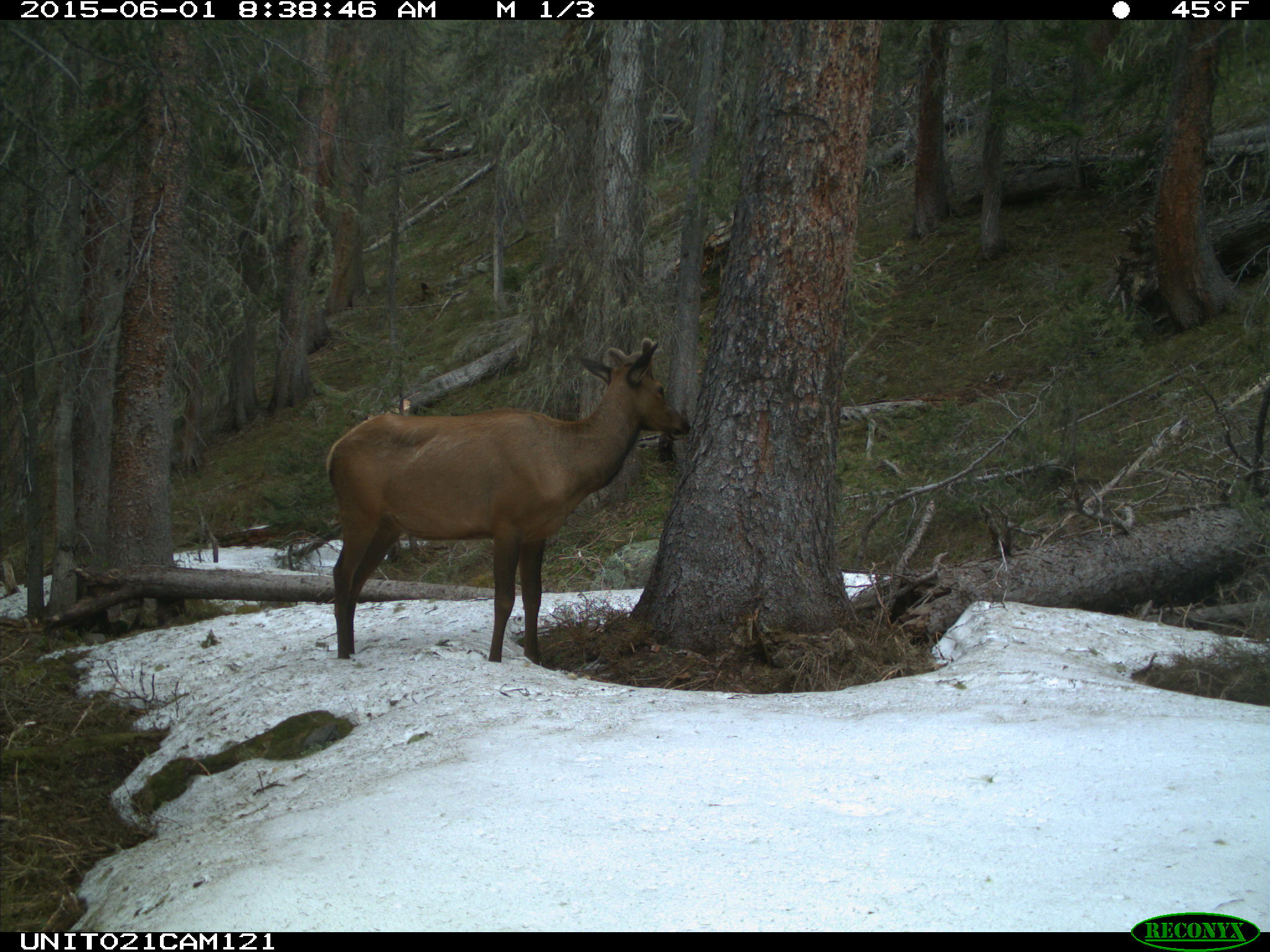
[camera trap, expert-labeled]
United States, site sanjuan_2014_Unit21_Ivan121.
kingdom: Animalia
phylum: Chordata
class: Mammalia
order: Artiodactyla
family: Cervidae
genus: Cervus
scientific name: Cervus elaphus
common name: red deer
Cervus elaphus (red deer).